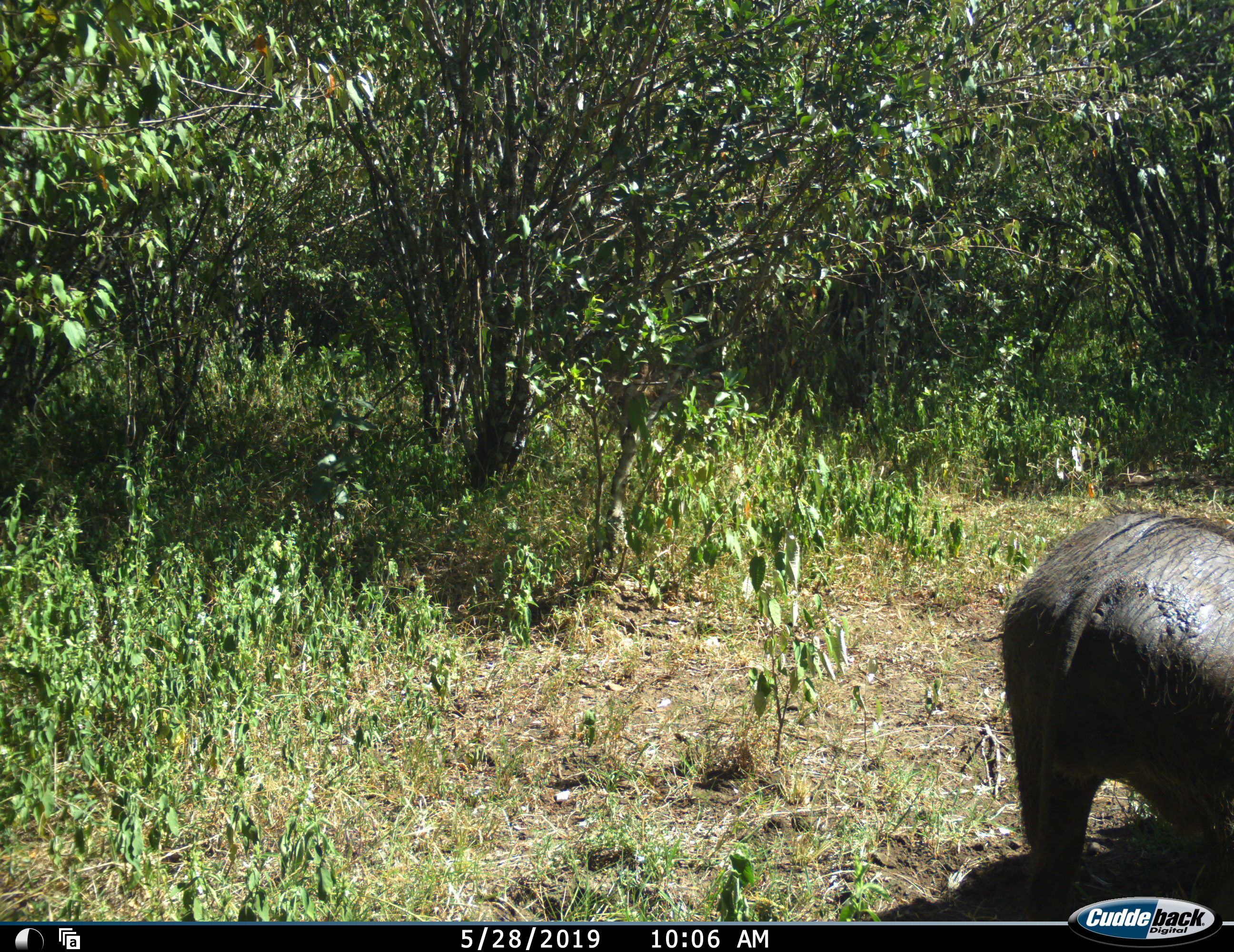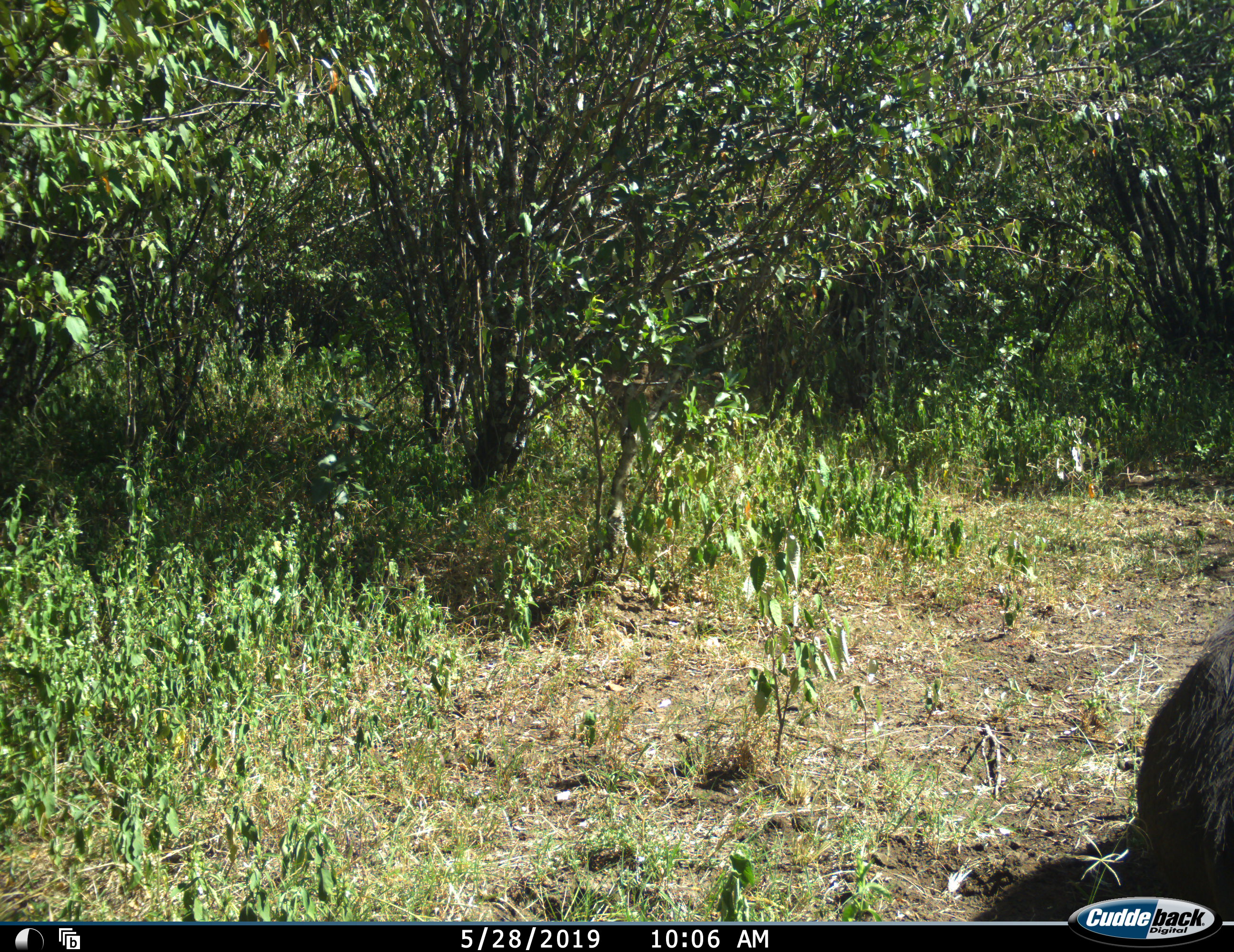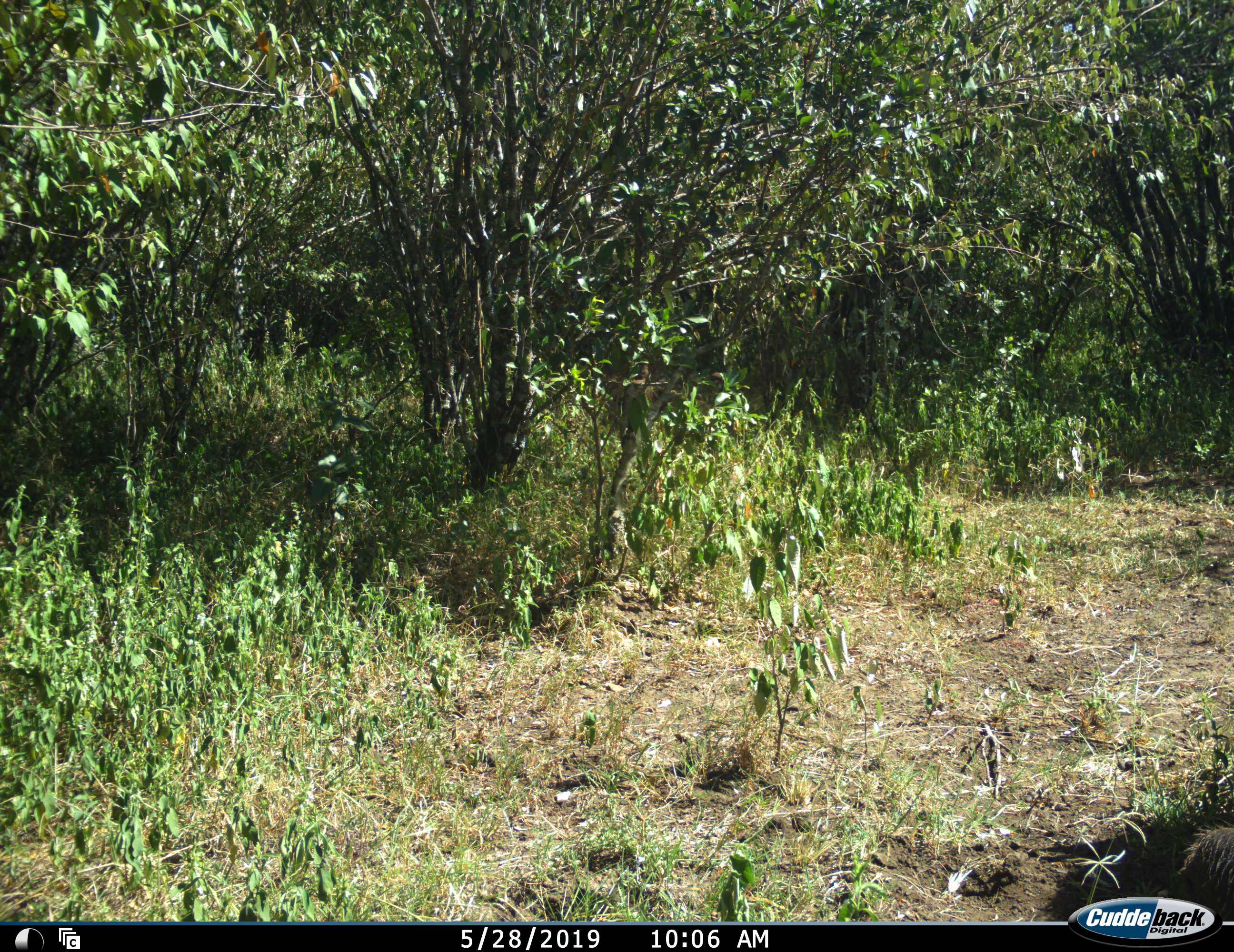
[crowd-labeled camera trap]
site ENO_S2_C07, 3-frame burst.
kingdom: Animalia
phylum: Chordata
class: Mammalia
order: Artiodactyla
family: Suidae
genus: Phacochoerus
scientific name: Phacochoerus africanus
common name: warthog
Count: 1.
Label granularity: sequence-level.